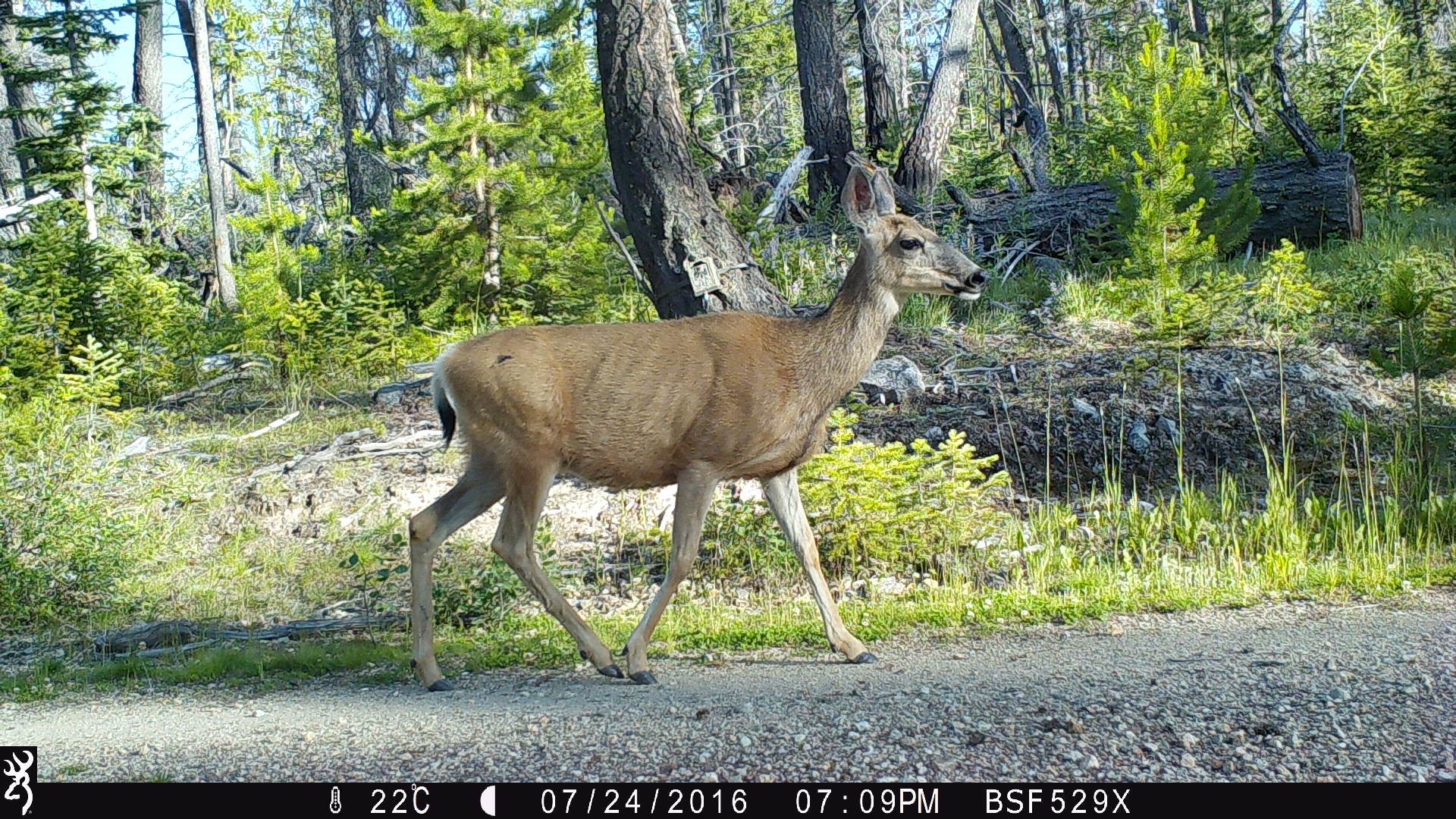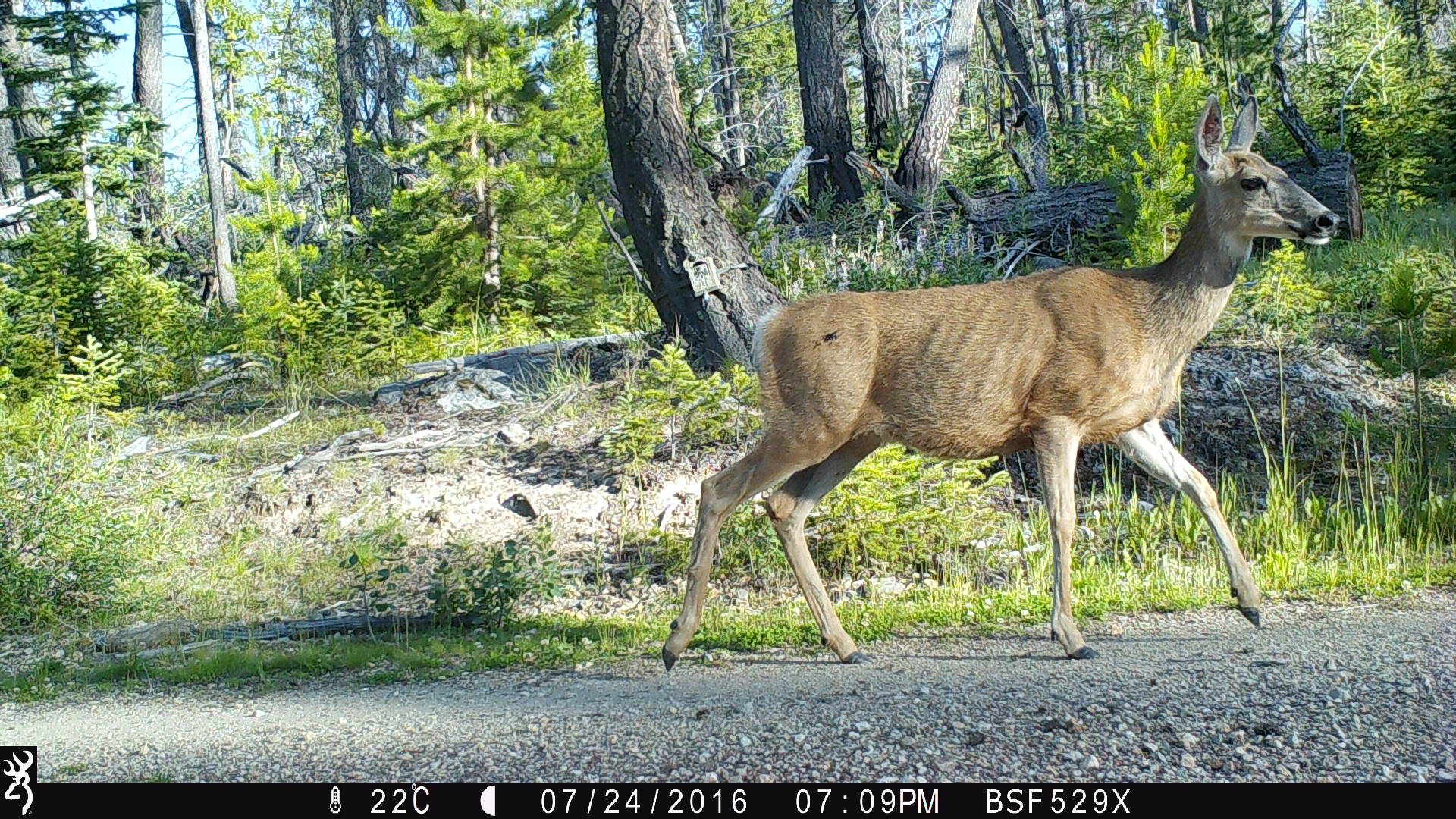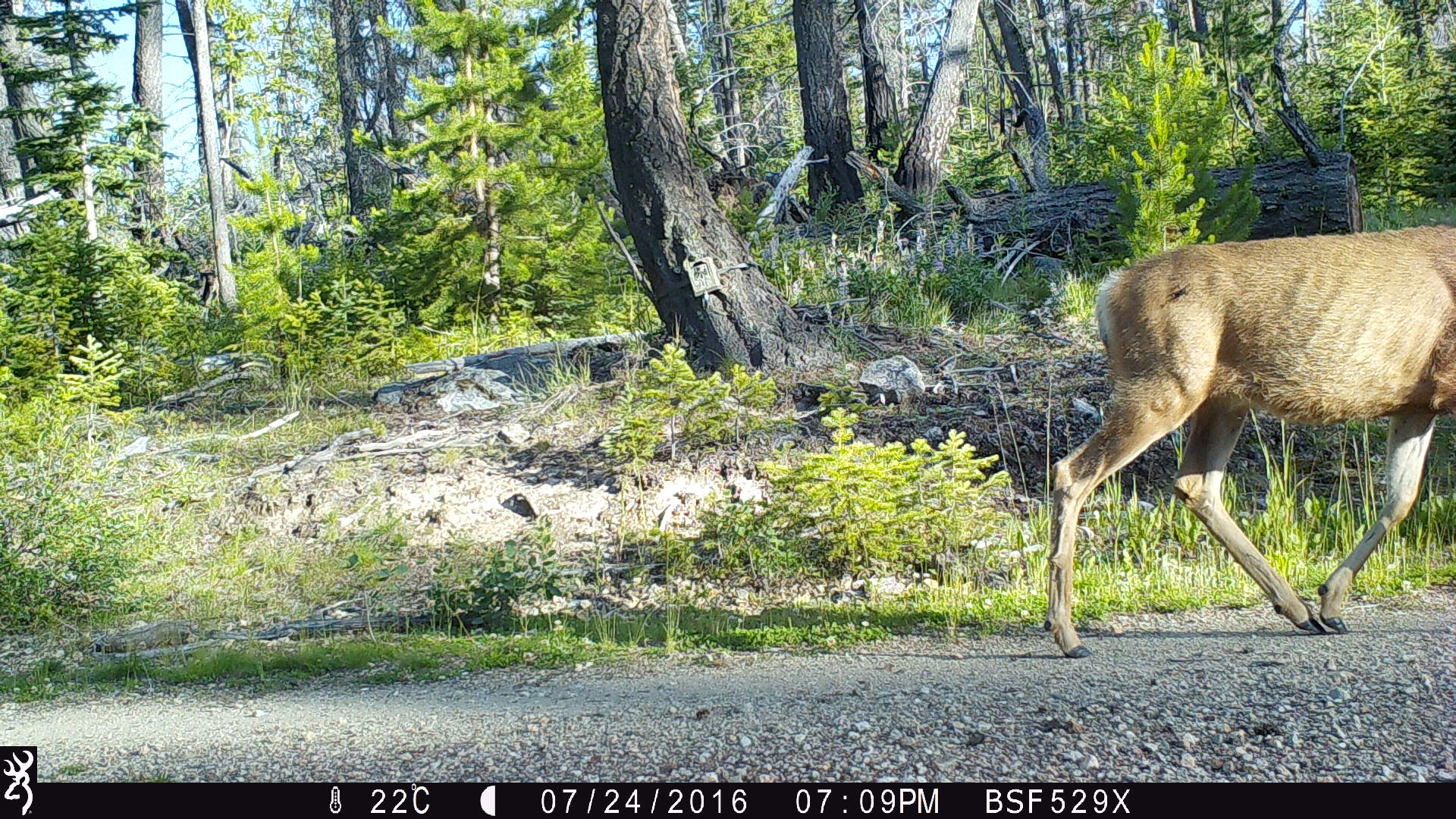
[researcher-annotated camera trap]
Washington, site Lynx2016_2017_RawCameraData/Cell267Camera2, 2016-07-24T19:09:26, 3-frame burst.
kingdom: Animalia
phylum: Chordata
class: Mammalia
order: Artiodactyla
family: Cervidae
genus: Odocoileus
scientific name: Odocoileus hemionus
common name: mule deer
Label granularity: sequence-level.